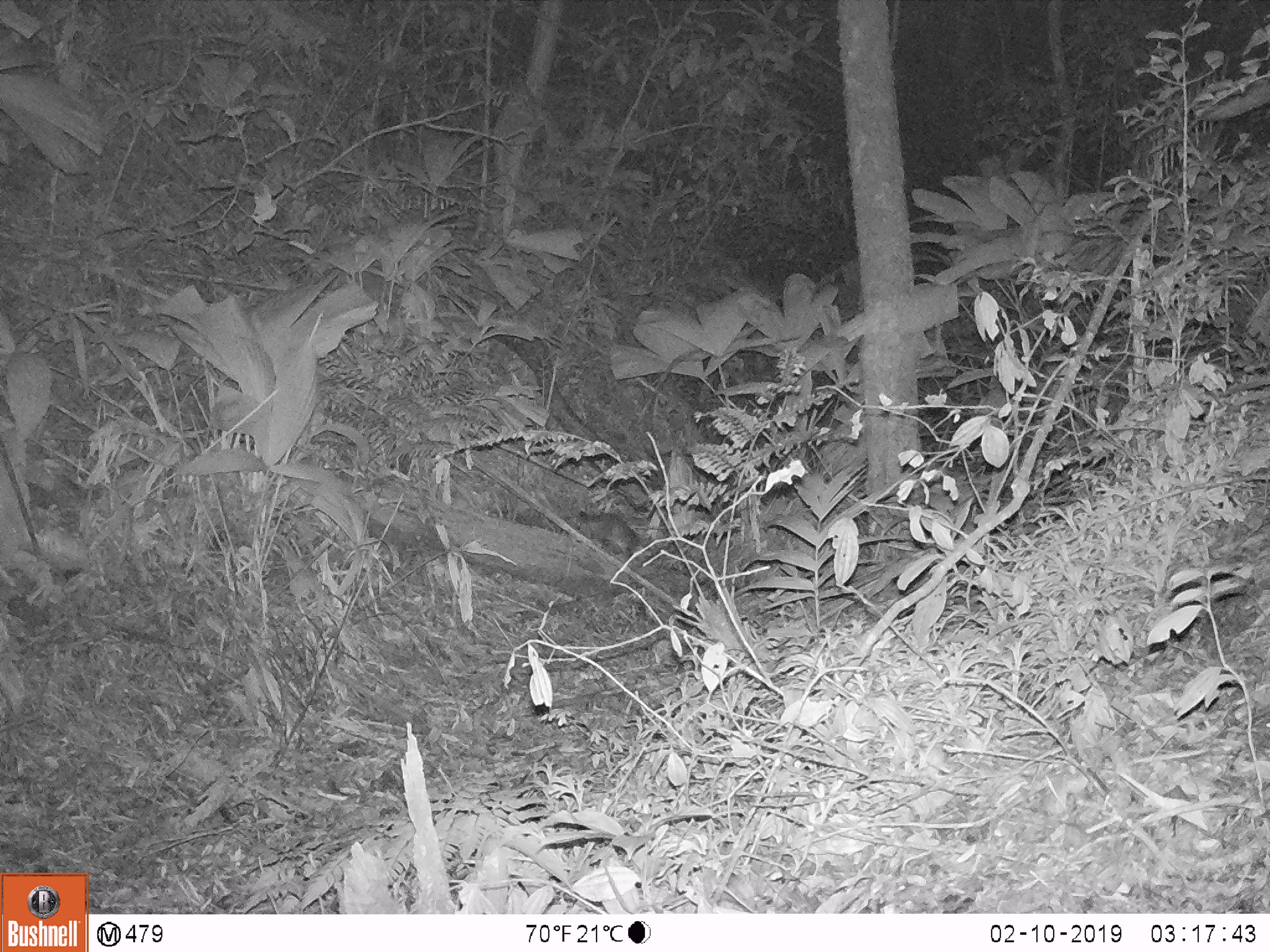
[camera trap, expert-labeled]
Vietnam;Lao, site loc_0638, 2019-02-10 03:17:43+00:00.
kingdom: Animalia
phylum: Chordata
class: Mammalia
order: Carnivora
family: Mustelidae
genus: Melogale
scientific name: Melogale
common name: ferret badger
Ferret badger (Melogale). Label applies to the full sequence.